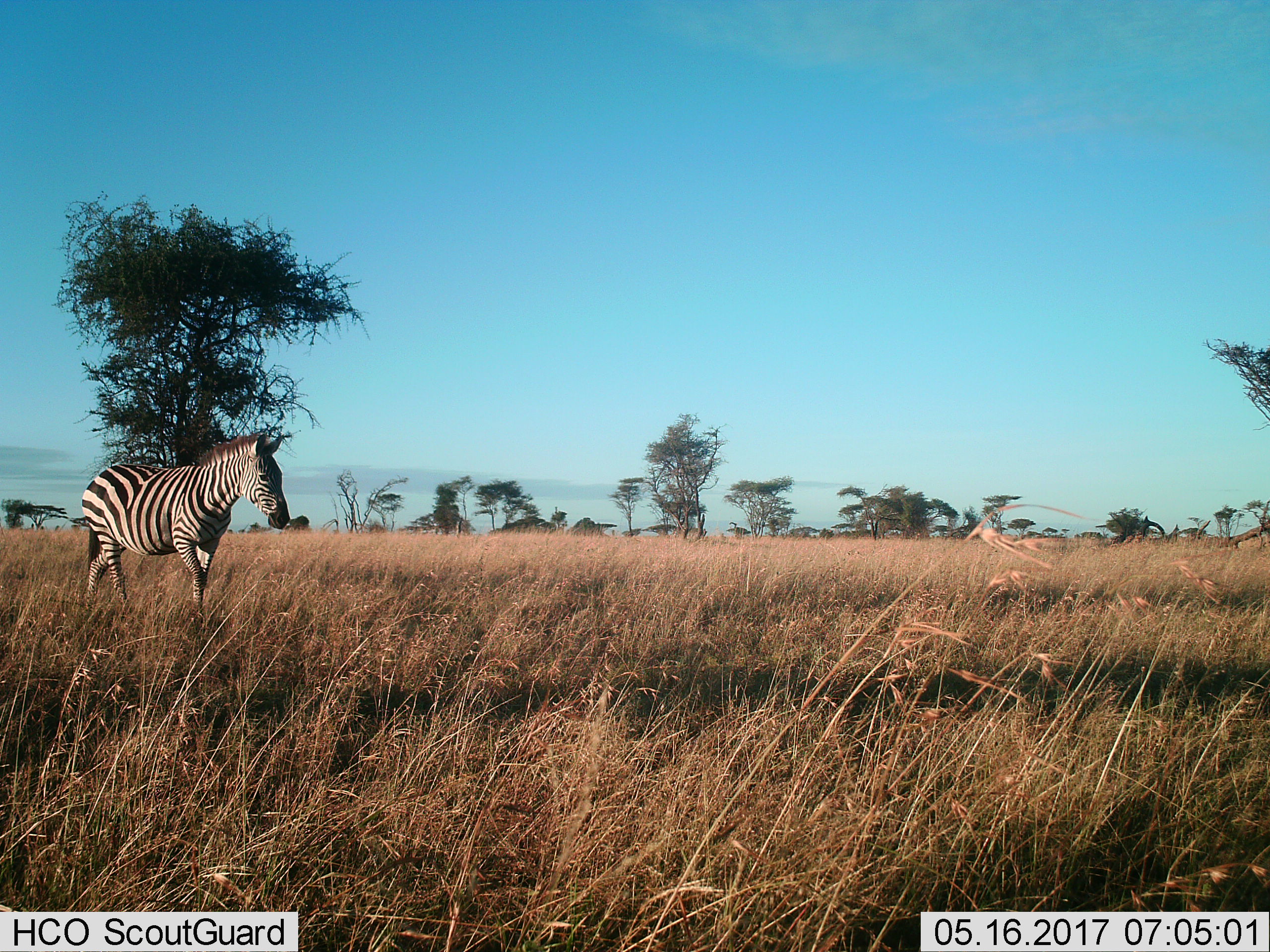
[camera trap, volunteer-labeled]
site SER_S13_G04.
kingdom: Animalia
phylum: Chordata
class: Mammalia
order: Perissodactyla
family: Equidae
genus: Equus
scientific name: Equus quagga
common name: plains zebra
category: zebraplains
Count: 1.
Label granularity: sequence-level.